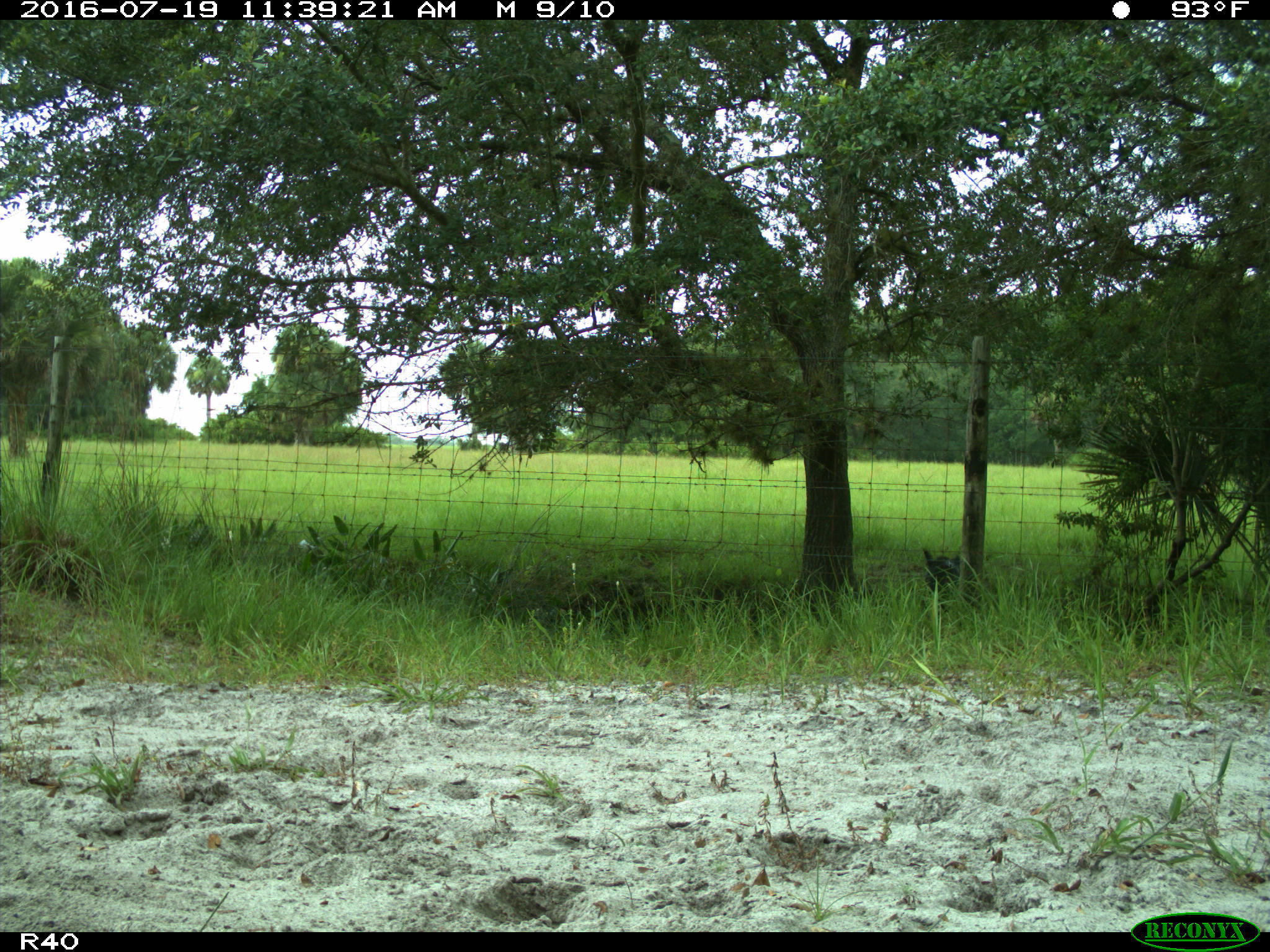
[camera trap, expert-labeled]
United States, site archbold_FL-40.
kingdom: Animalia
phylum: Chordata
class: Mammalia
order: Artiodactyla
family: Suidae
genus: Sus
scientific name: Sus scrofa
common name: wild boar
Sus scrofa (wild boar).